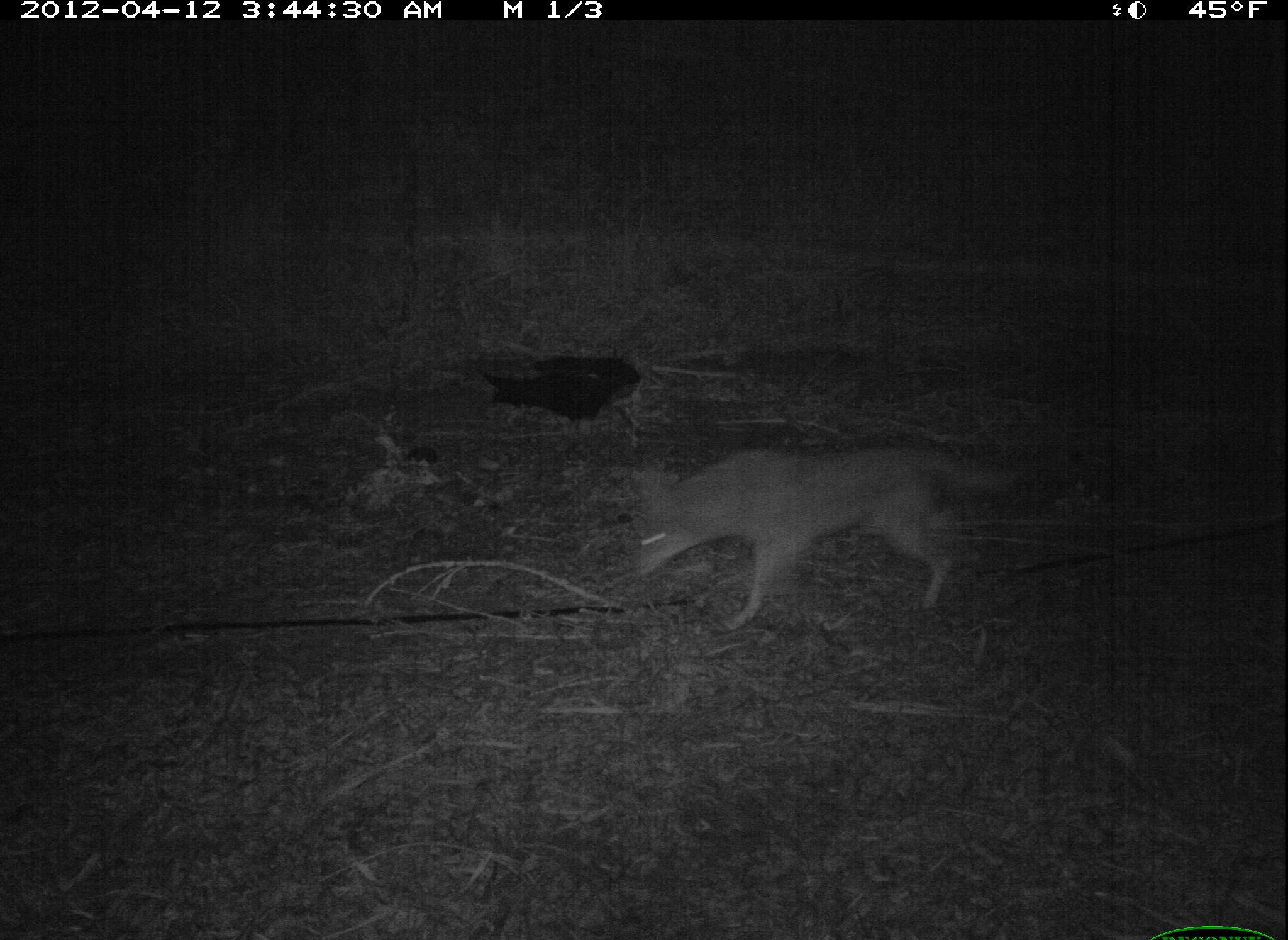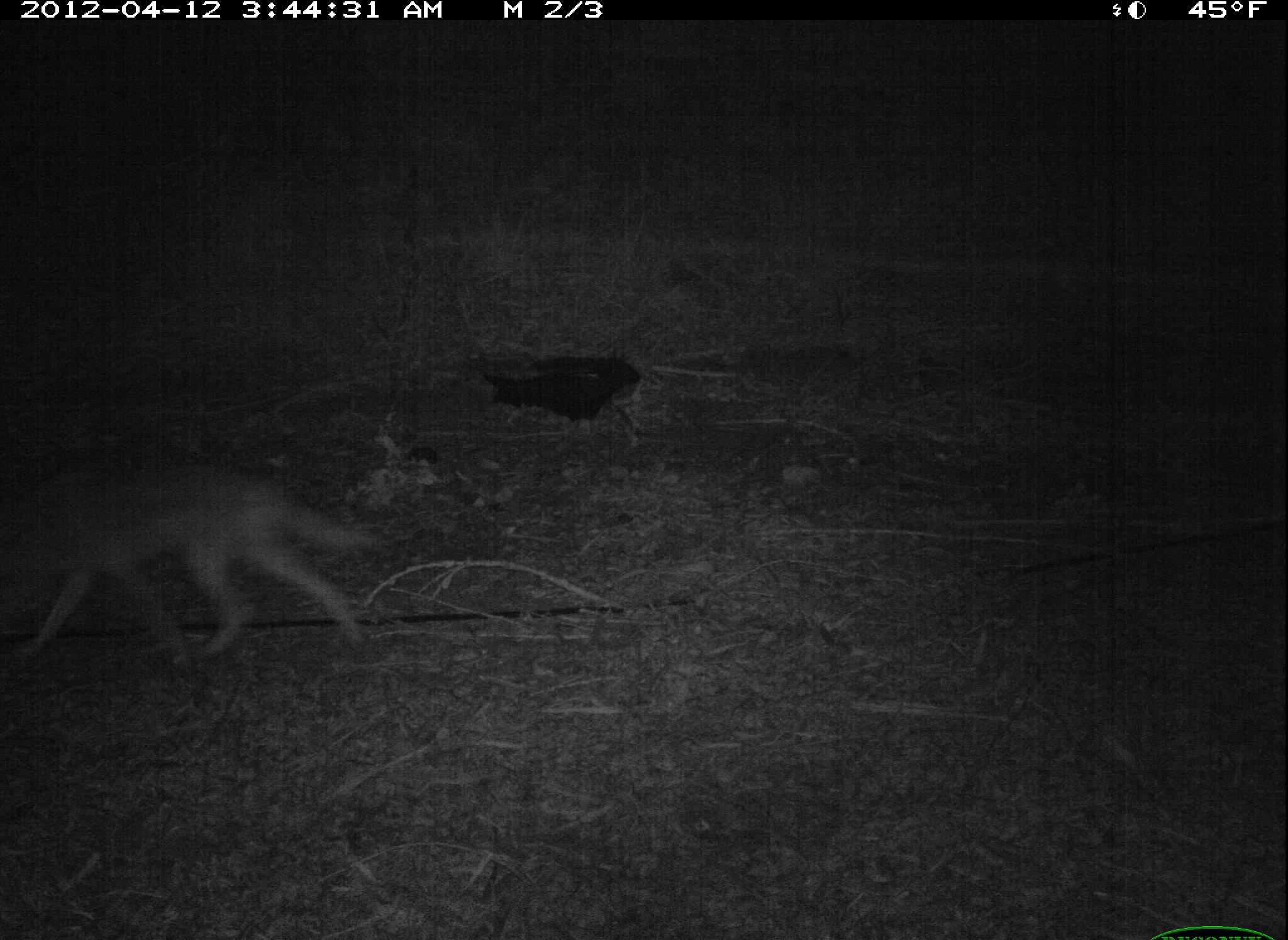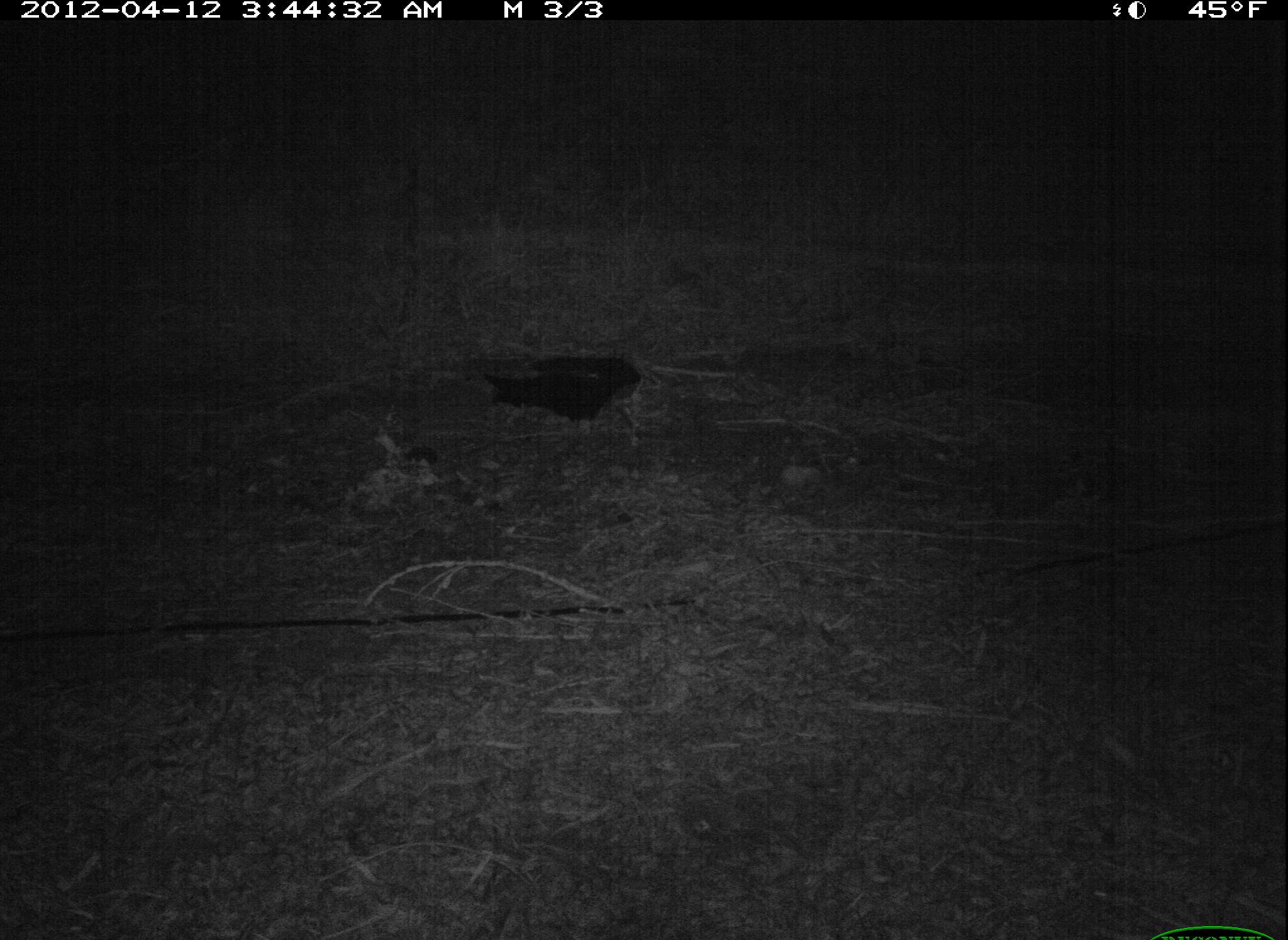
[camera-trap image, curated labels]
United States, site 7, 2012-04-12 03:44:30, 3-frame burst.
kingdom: Animalia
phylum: Chordata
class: Mammalia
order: Carnivora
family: Canidae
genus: Canis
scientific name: Canis latrans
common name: coyote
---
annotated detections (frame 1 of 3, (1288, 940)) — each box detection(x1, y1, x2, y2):
coyote: detection(604, 428, 1042, 678)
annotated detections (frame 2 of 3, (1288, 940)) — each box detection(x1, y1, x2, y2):
coyote: detection(11, 417, 438, 694)